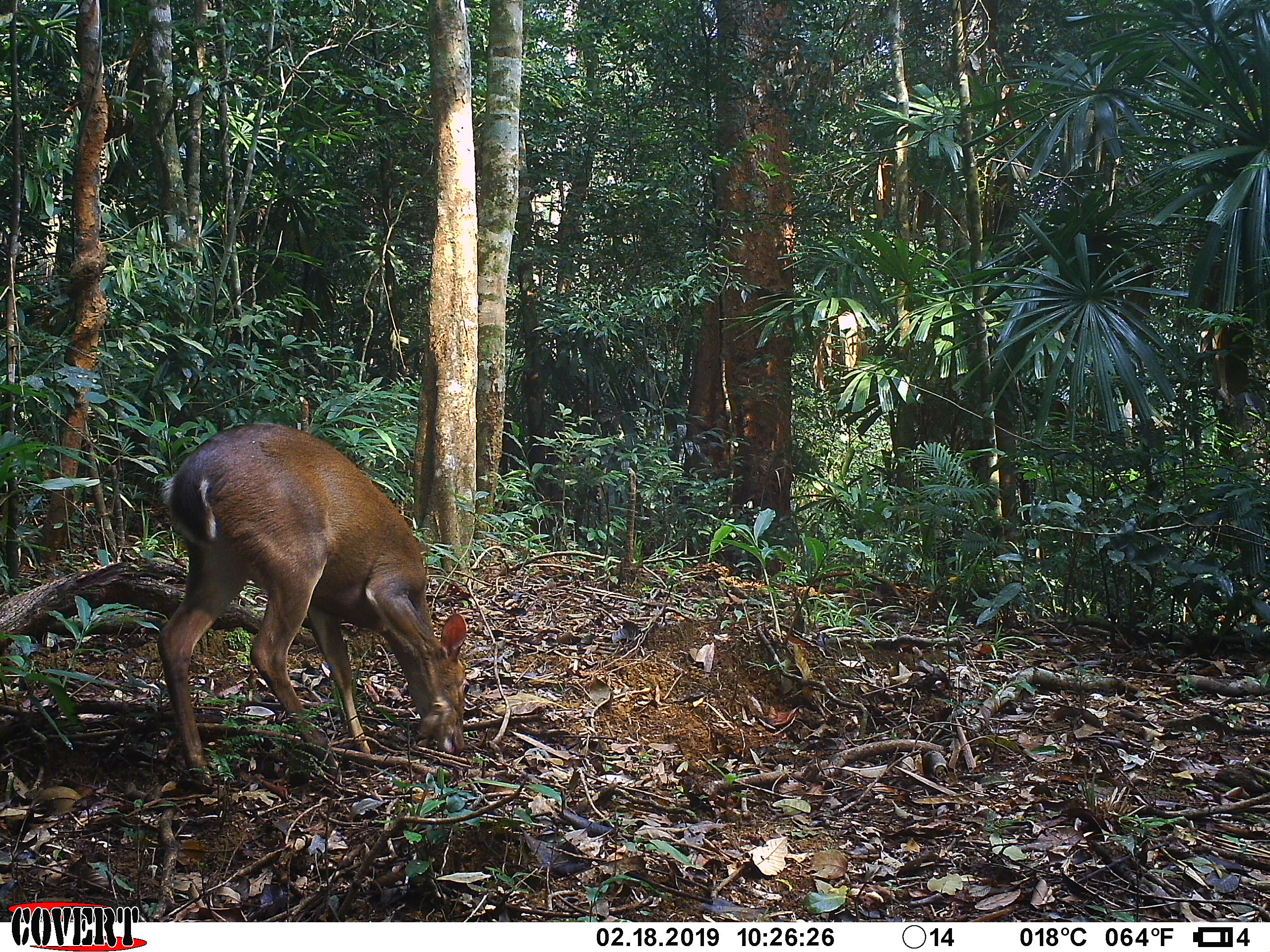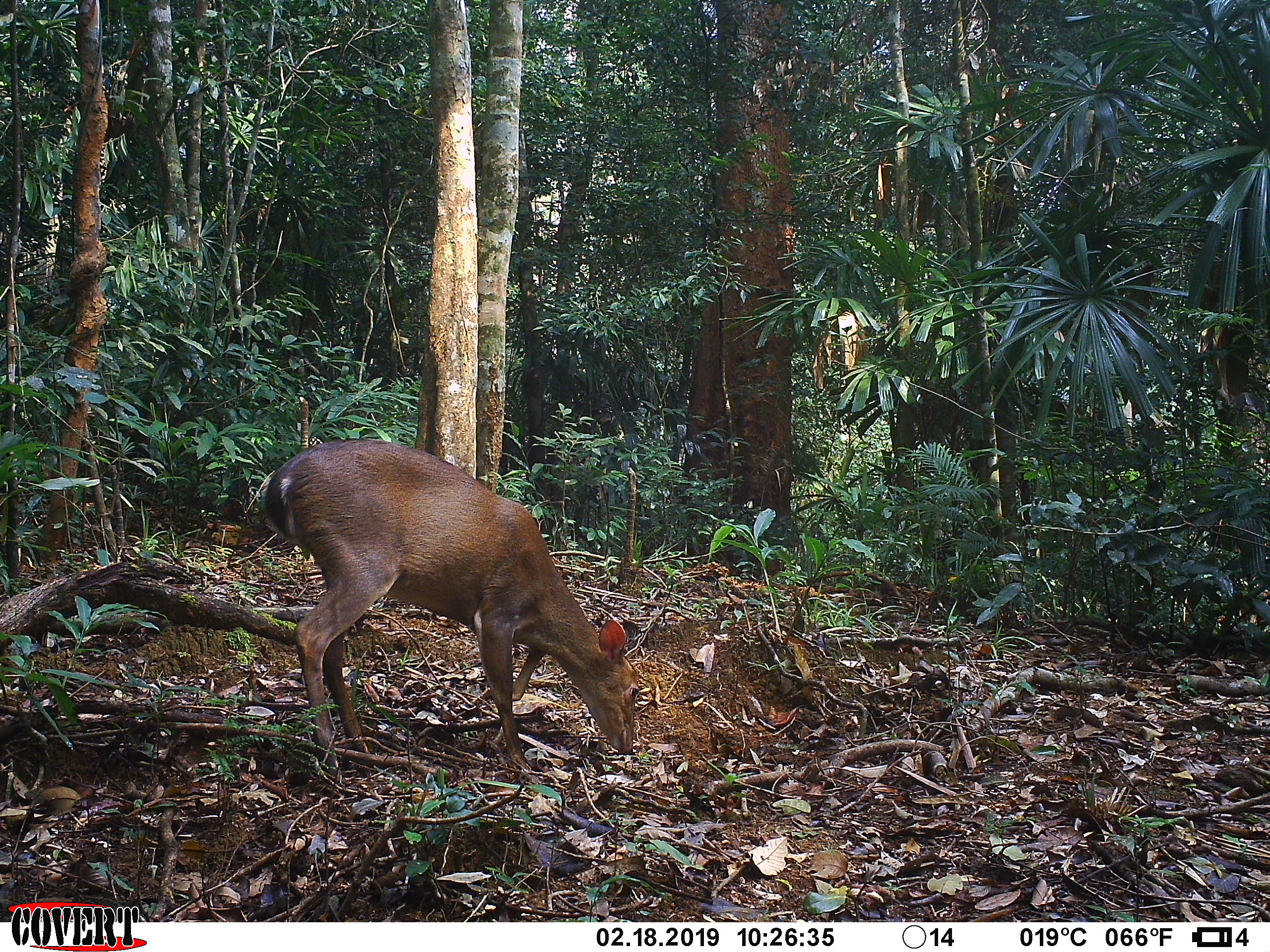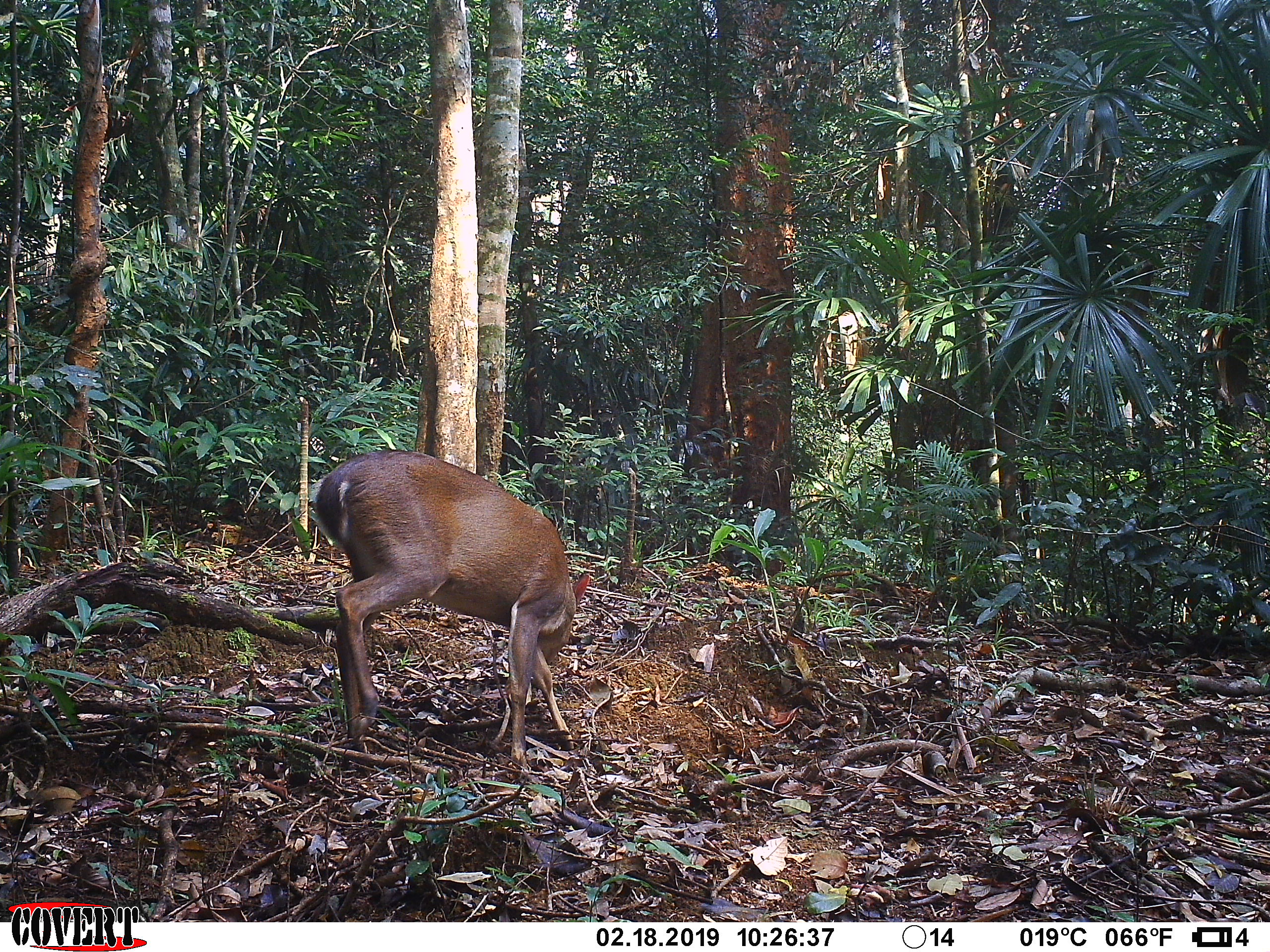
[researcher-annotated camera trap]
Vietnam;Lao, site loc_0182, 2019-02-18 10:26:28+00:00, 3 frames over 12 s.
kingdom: Animalia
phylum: Chordata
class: Mammalia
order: Artiodactyla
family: Cervidae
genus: Muntiacus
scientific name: Muntiacus vuquangensis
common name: large-antlered muntjac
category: large antlered muntjac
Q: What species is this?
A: Large antlered muntjac (large-antlered muntjac) (Muntiacus vuquangensis).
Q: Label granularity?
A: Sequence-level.